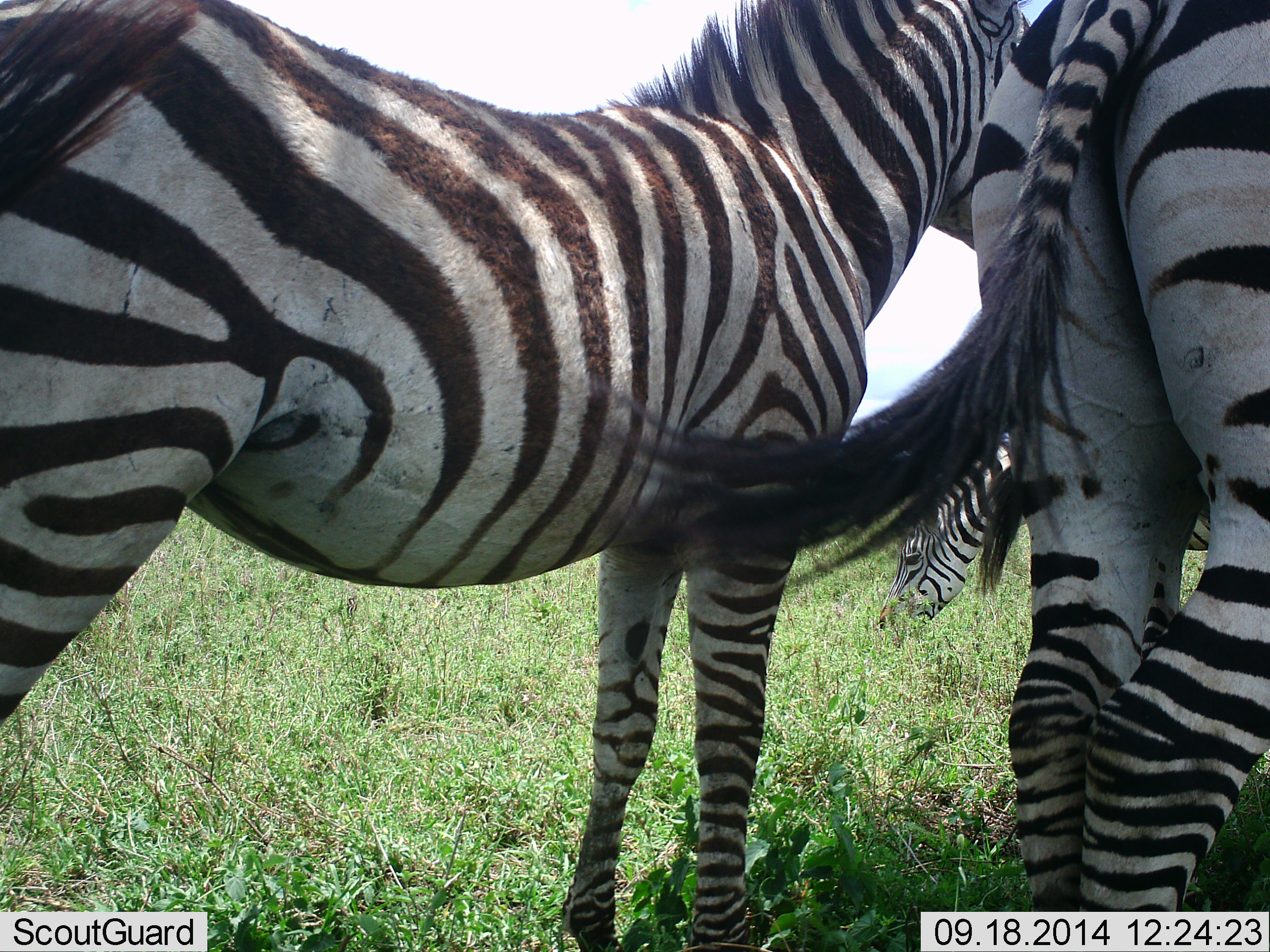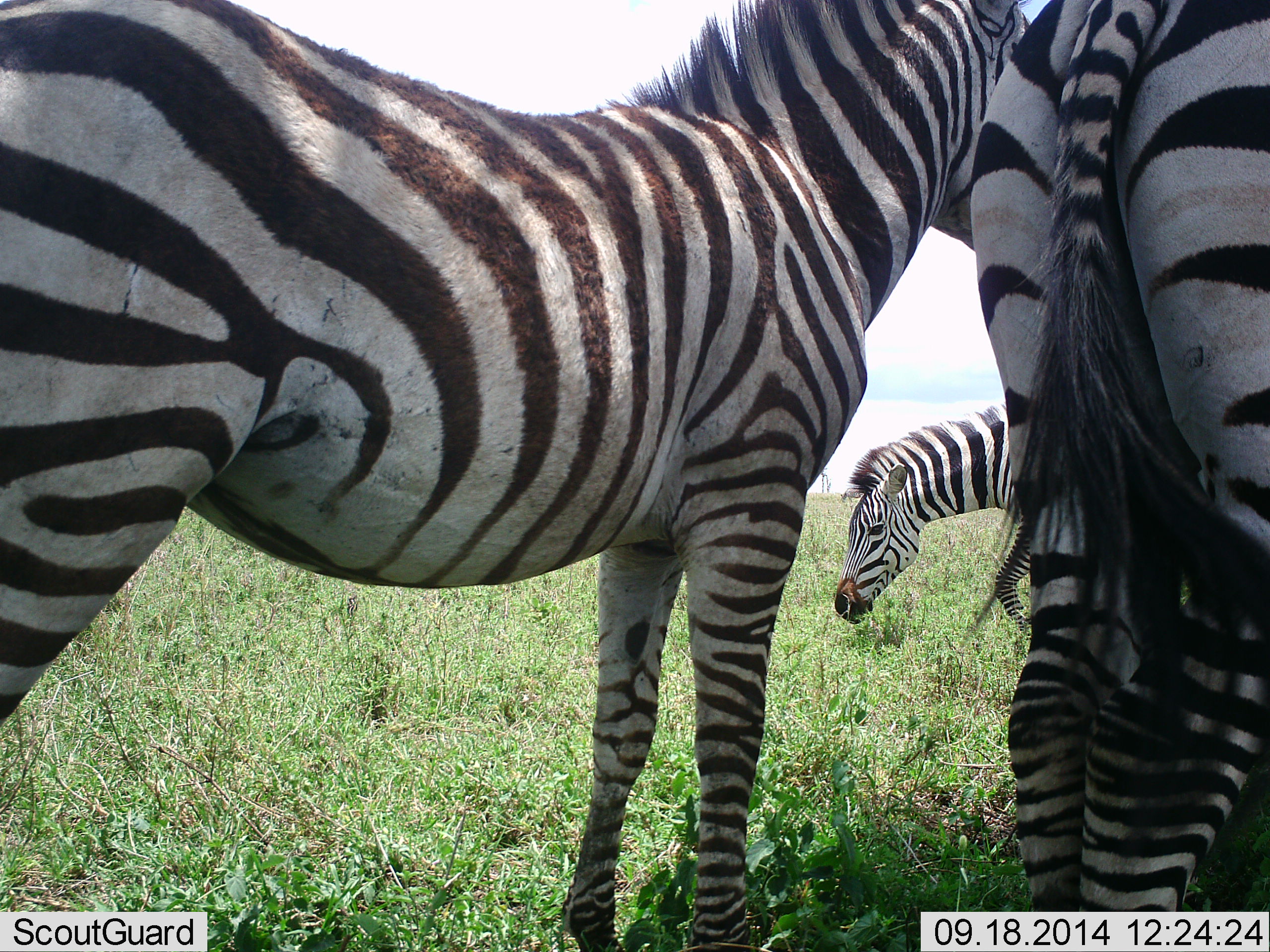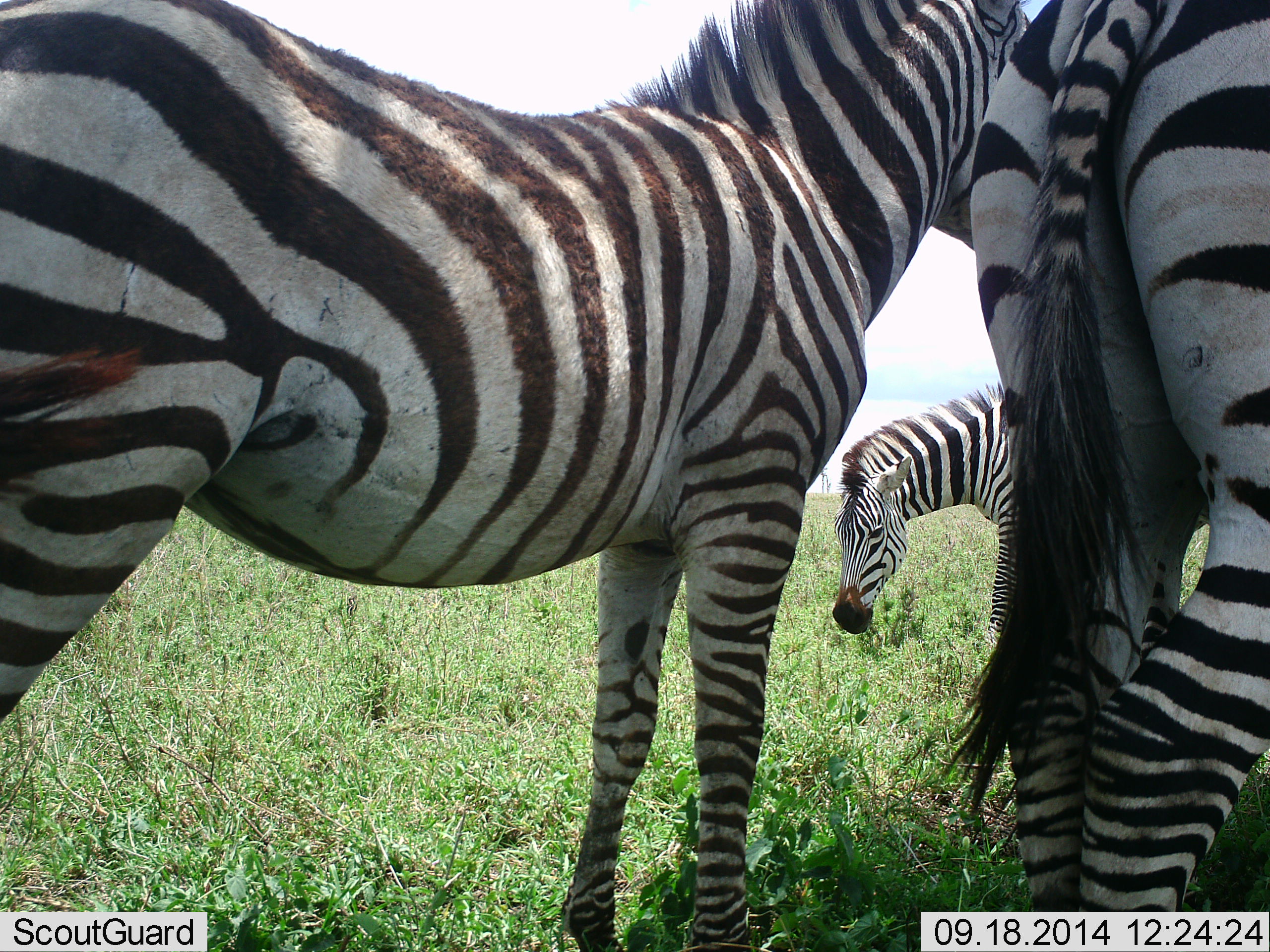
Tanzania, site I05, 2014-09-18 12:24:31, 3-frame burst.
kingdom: Animalia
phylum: Chordata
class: Mammalia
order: Perissodactyla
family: Equidae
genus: Equus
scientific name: Equus quagga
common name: plains zebra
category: zebra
Zebra (plains zebra) (Equus quagga), count 3. Behavior (volunteer vote fractions): standing 100%, resting 0%, moving 20%, interacting 10%. Young present (vote fraction): 0%. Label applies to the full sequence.